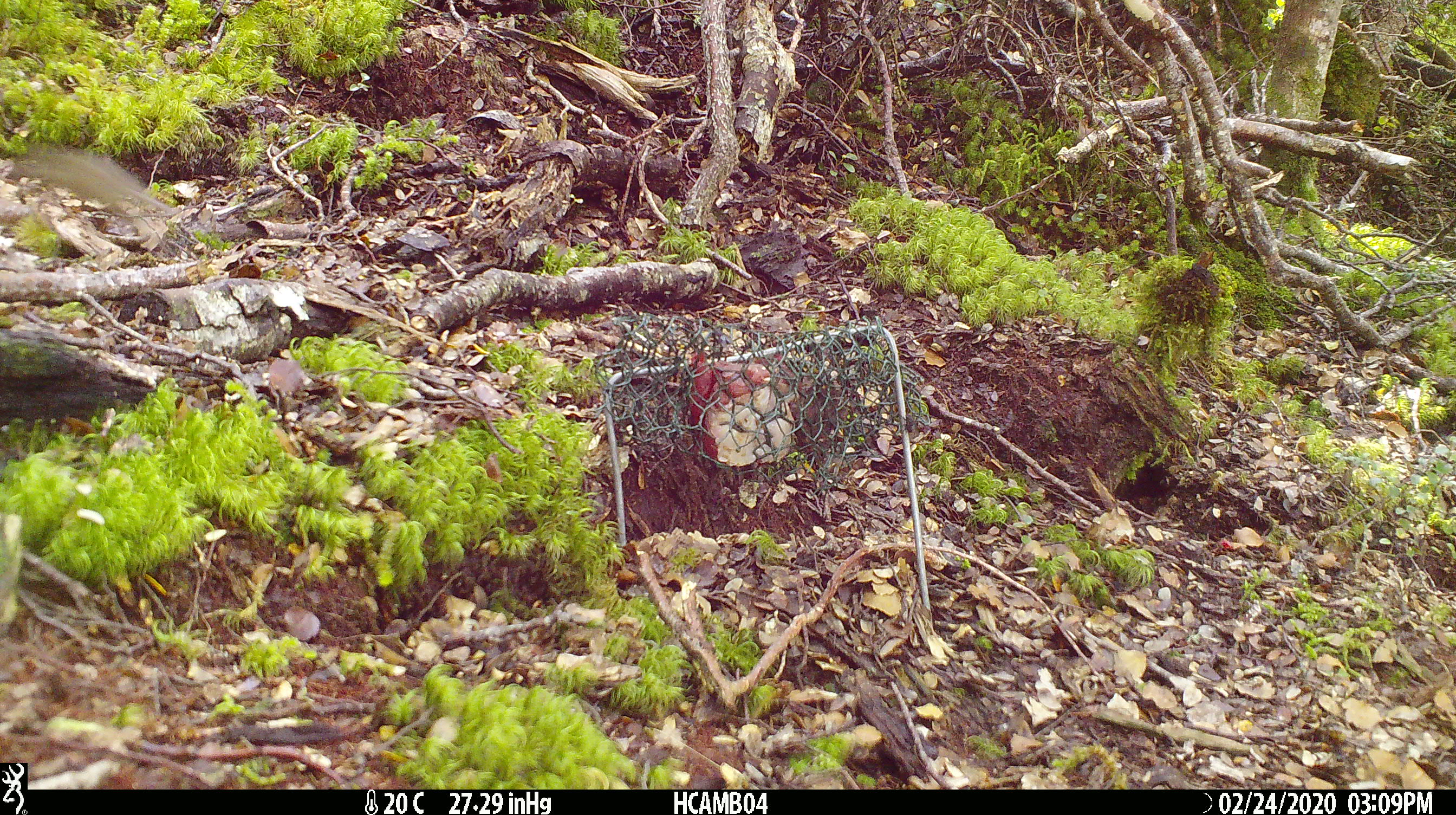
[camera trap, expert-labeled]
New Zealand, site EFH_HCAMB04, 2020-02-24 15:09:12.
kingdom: Animalia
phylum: Chordata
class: Mammalia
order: Rodentia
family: Muridae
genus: Mus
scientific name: Mus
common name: mouse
Mouse (Mus).